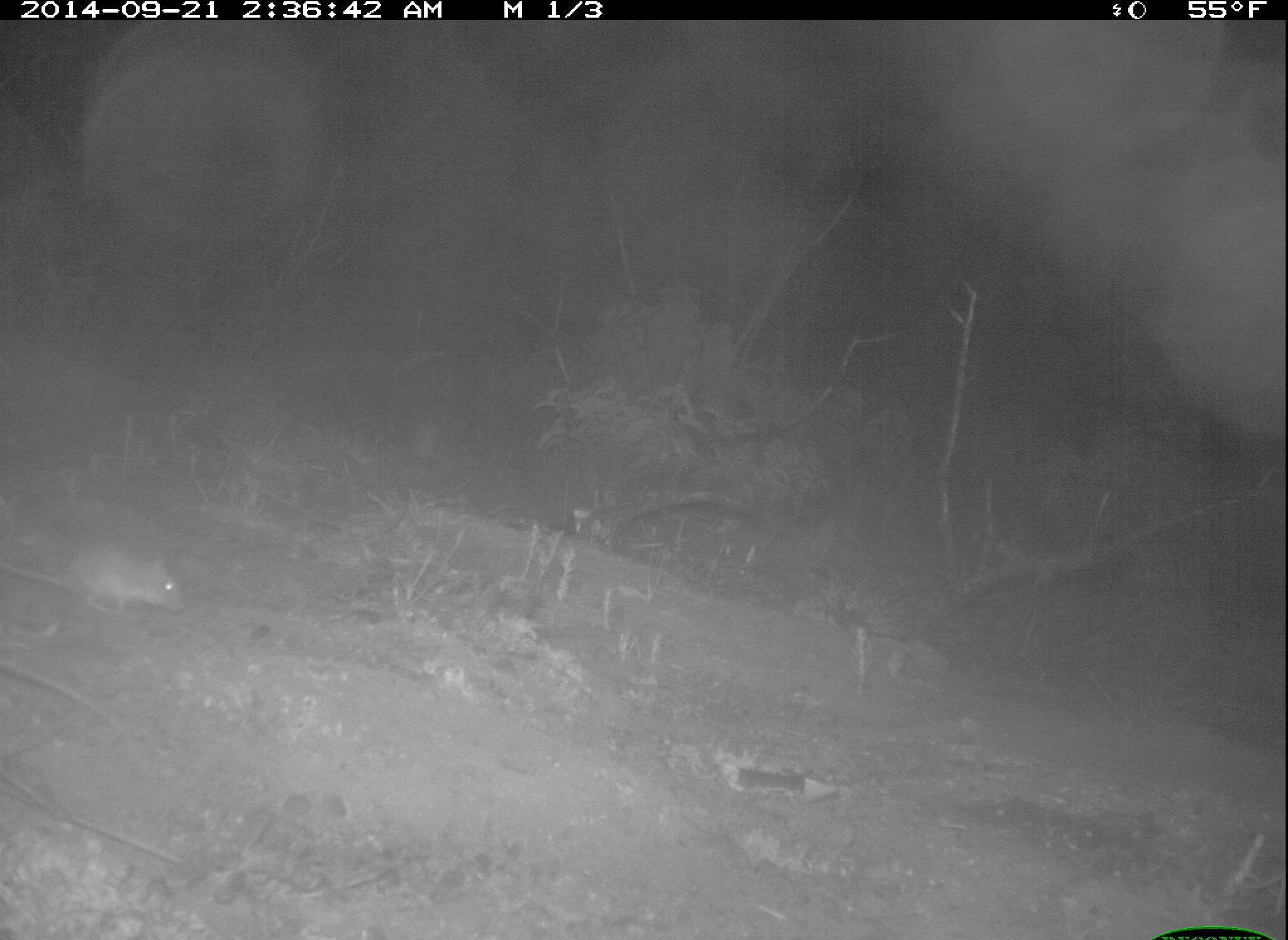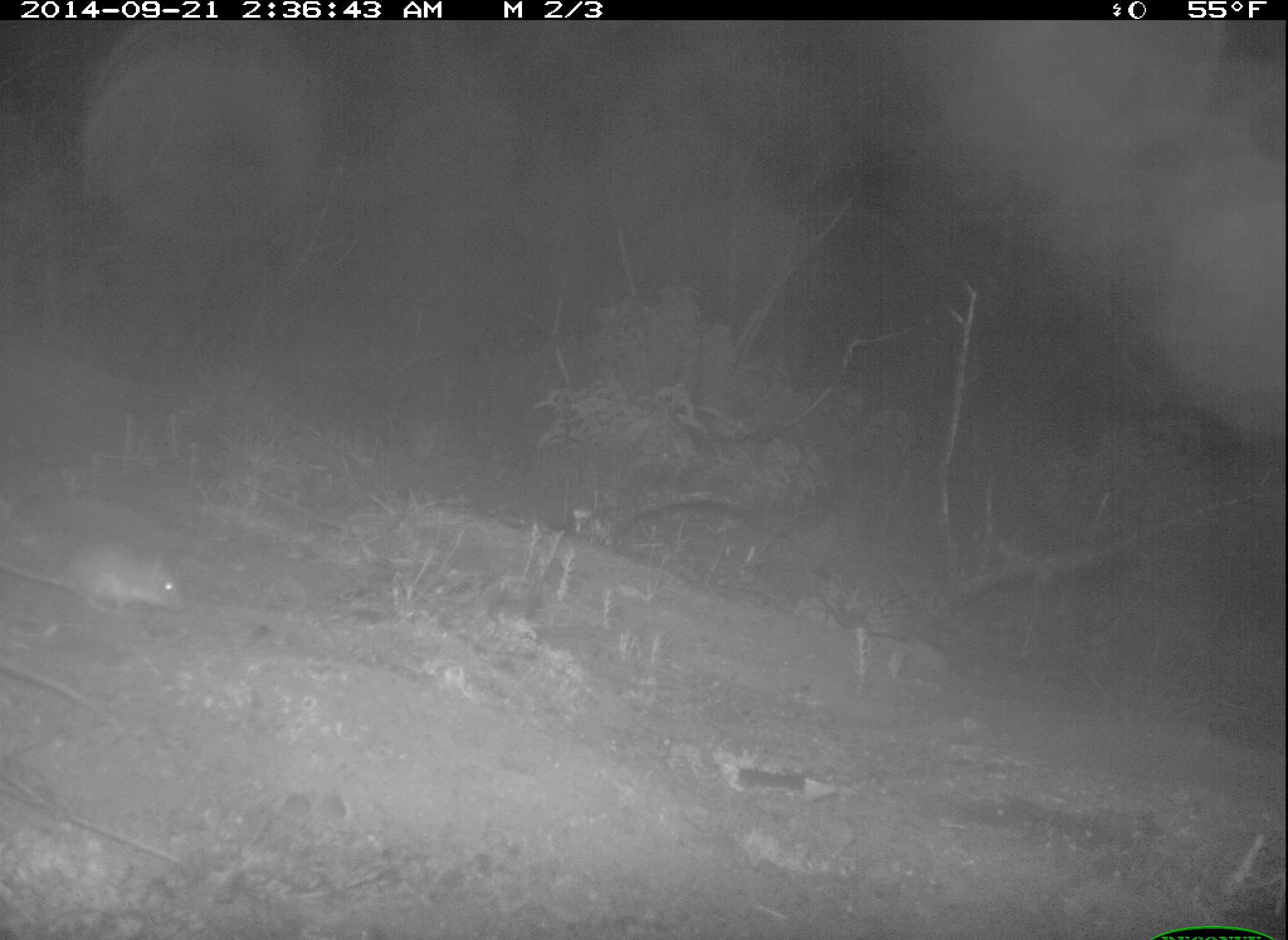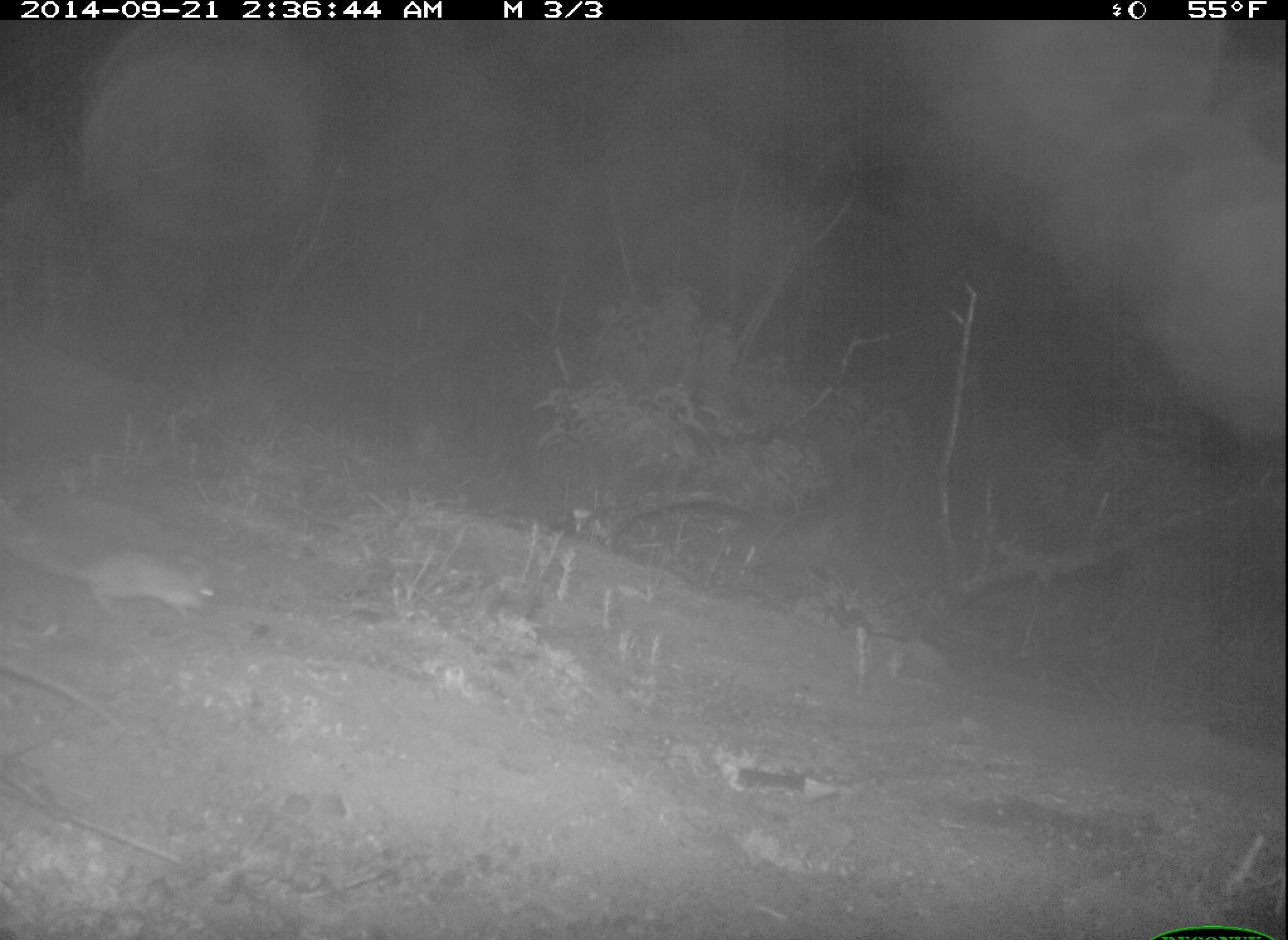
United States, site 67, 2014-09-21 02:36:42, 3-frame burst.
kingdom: Animalia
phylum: Chordata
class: Mammalia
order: Rodentia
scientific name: Rodentia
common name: rodent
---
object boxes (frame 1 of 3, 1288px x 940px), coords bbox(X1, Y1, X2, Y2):
rodent: bbox(0, 536, 190, 618)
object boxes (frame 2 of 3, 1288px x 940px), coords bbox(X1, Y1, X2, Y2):
rodent: bbox(0, 541, 193, 617)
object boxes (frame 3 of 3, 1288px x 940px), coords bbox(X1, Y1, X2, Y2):
rodent: bbox(0, 530, 230, 620)